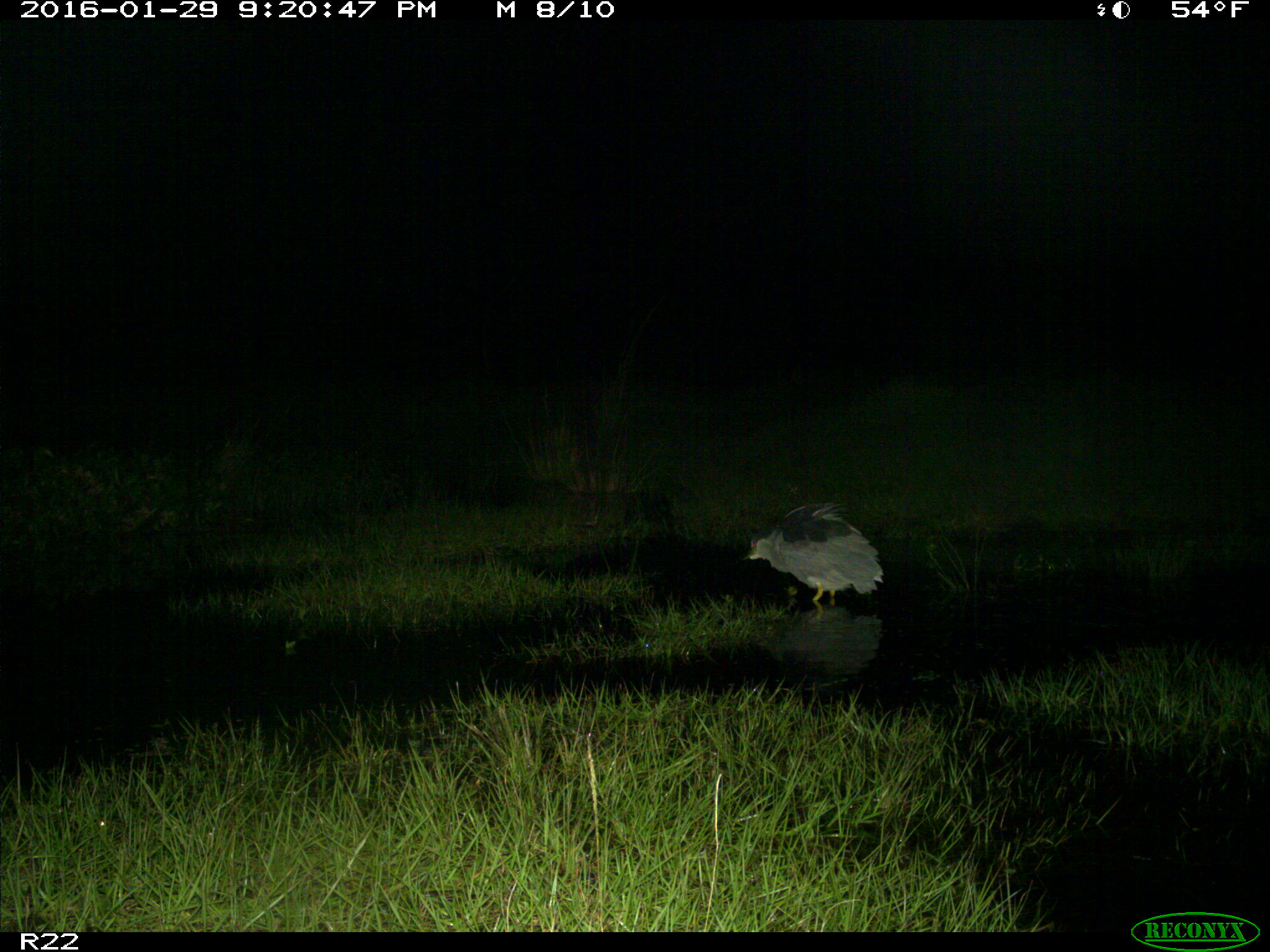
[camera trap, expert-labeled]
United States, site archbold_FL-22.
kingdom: Animalia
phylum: Chordata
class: Aves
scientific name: Aves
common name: birds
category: unidentified bird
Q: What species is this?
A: Unidentified bird (birds) (Aves).